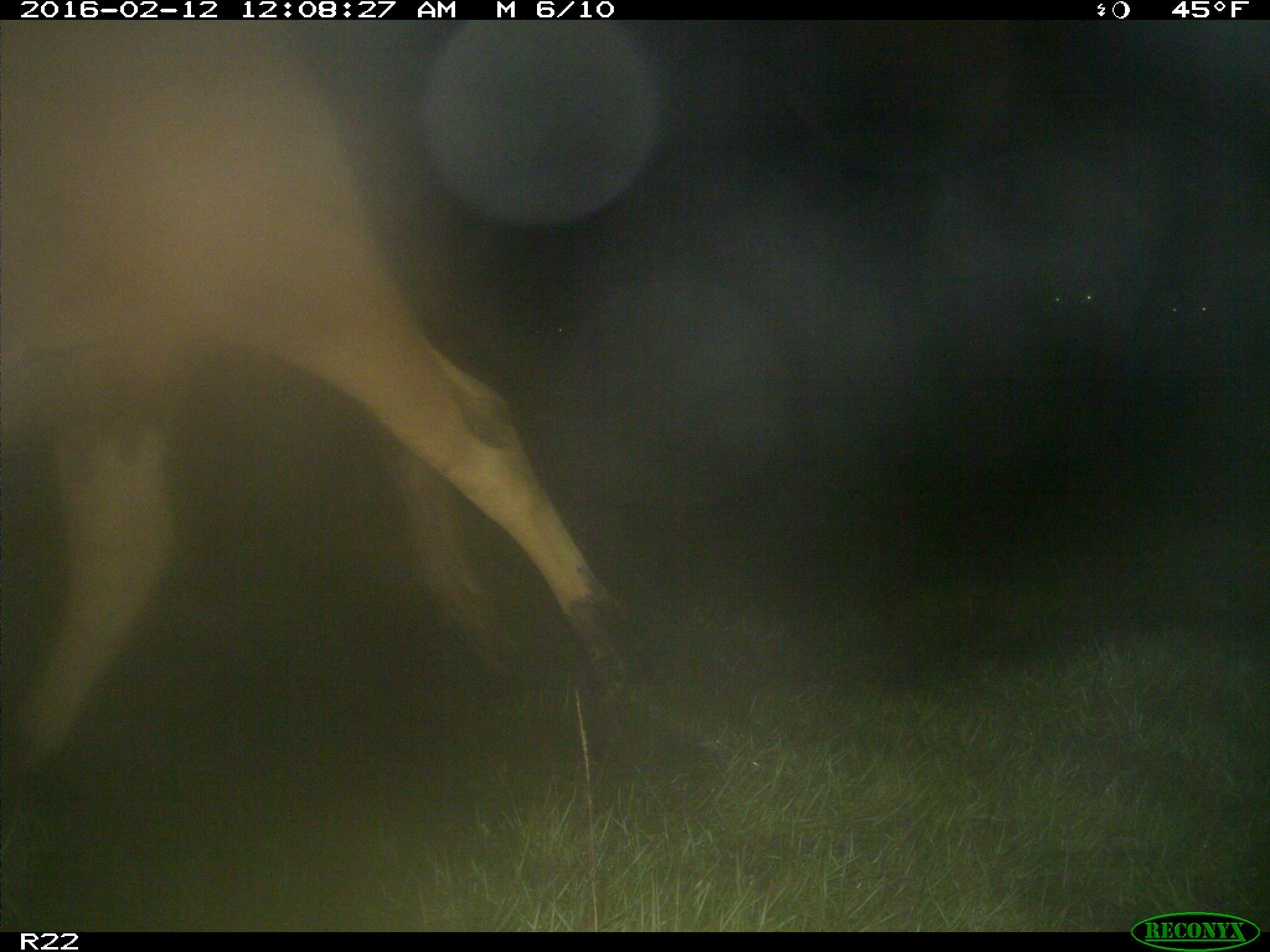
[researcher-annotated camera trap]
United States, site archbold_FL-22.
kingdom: Animalia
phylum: Chordata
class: Mammalia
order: Artiodactyla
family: Bovidae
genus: Bos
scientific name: Bos taurus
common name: domestic cow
Bos taurus (domestic cow).